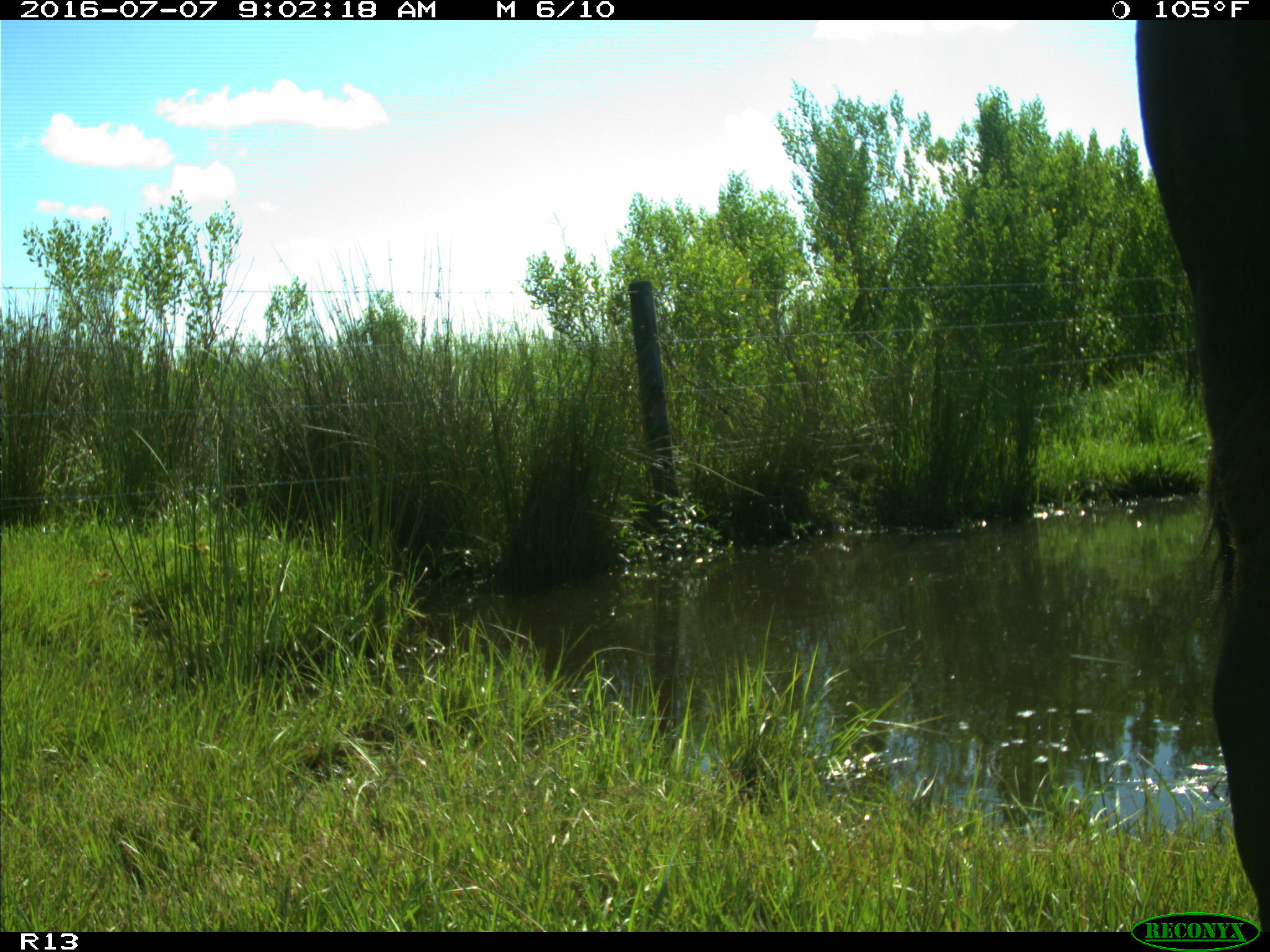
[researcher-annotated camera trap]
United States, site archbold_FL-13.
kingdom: Animalia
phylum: Chordata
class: Mammalia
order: Artiodactyla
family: Bovidae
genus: Bos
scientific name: Bos taurus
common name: domestic cow